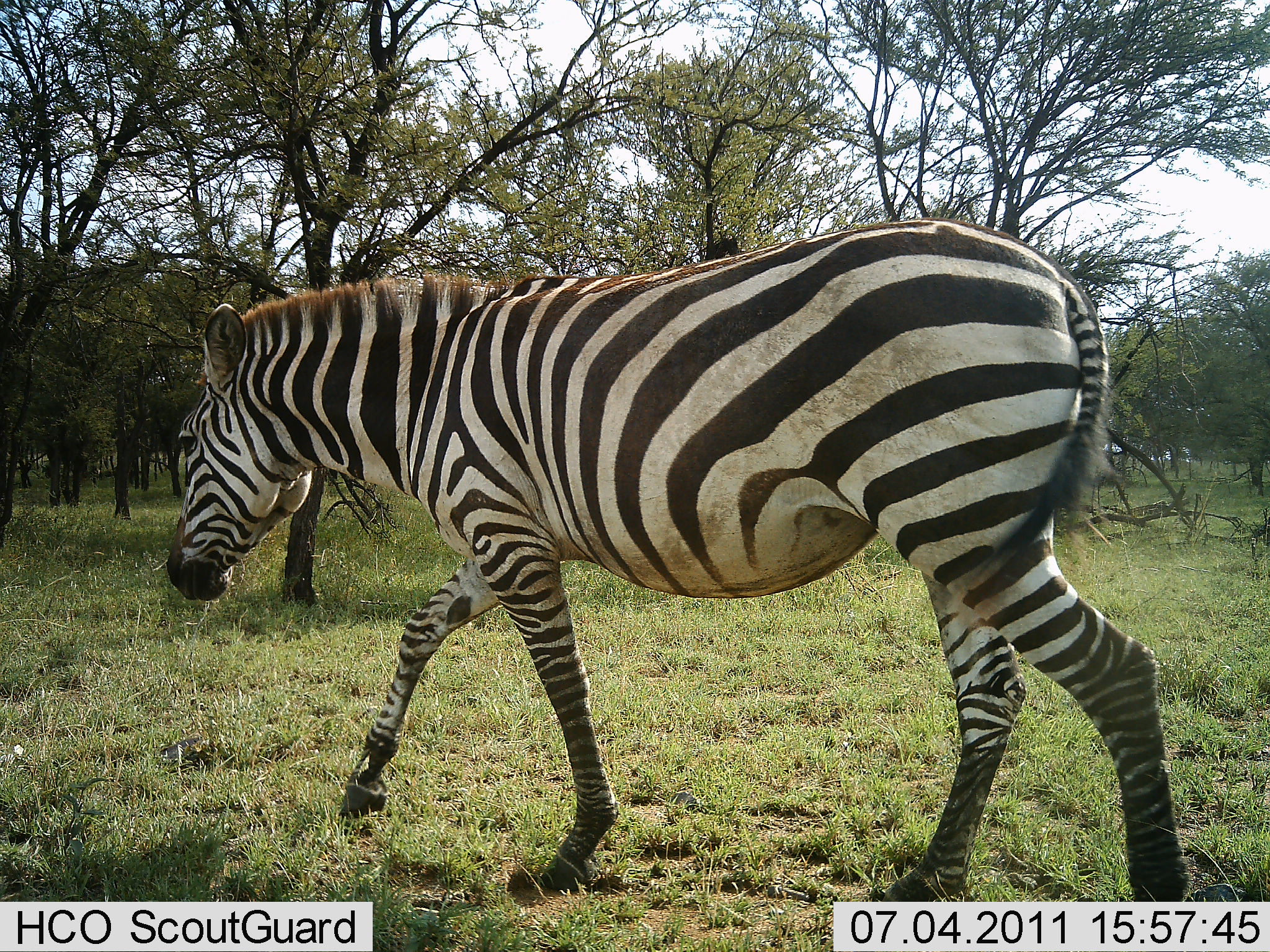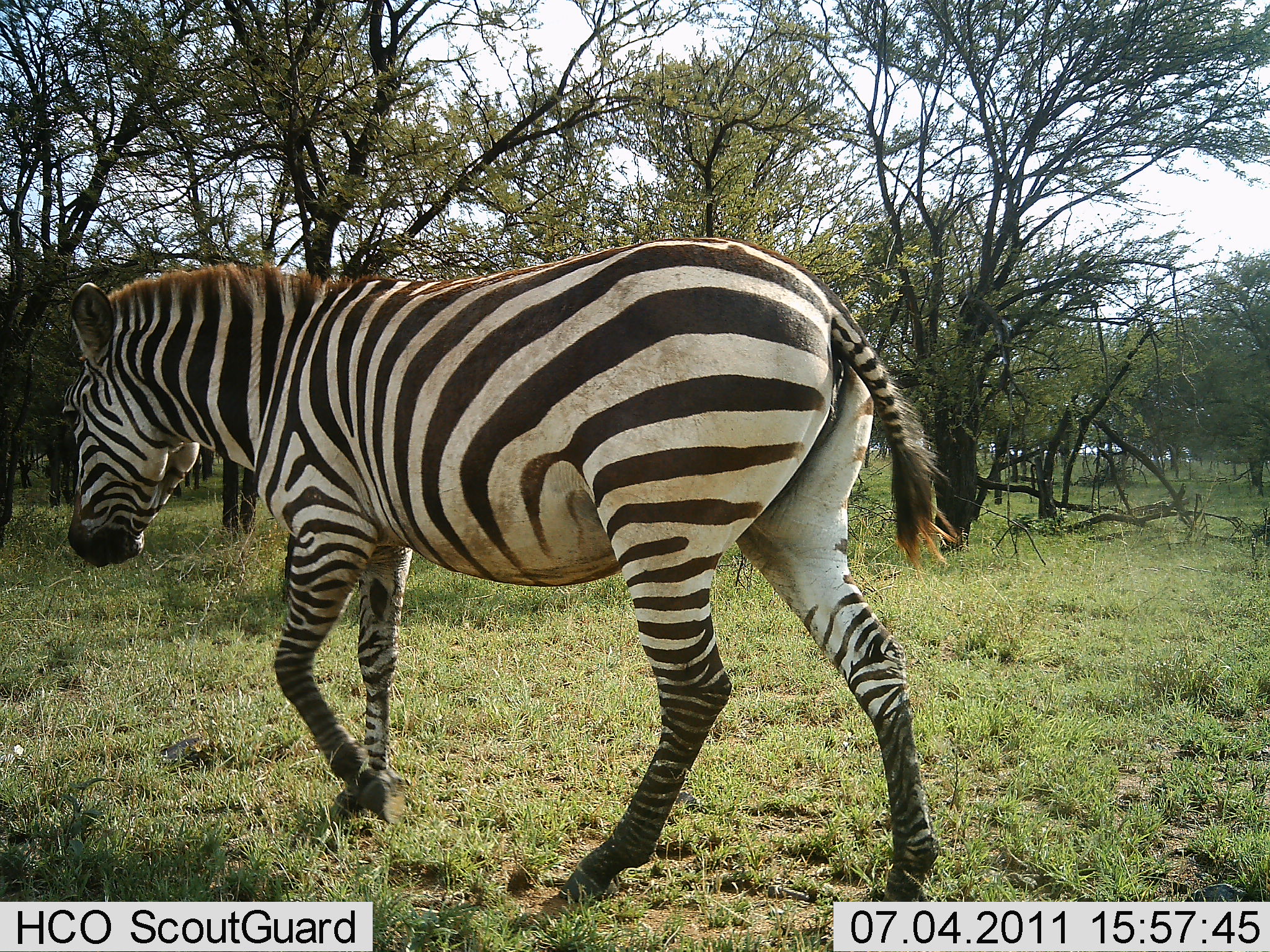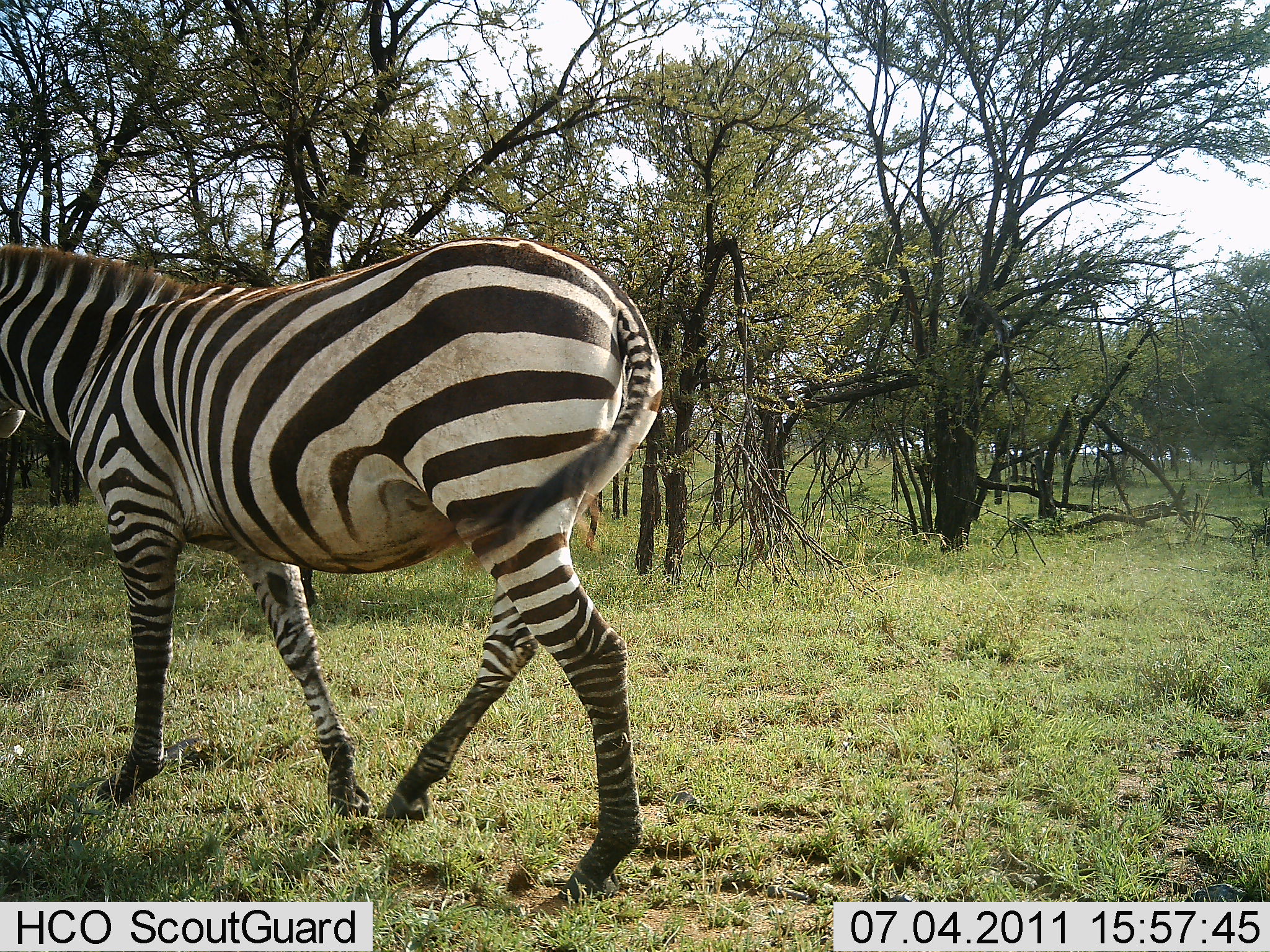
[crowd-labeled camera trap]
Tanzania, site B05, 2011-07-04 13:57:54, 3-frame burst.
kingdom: Animalia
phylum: Chordata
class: Mammalia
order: Perissodactyla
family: Equidae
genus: Equus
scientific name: Equus quagga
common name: plains zebra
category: zebra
Zebra (plains zebra) (Equus quagga), count 1. Behavior (volunteer vote fractions): standing 0%, resting 0%, moving 100%, interacting 0%. Young present (vote fraction): 0%. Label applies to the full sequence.